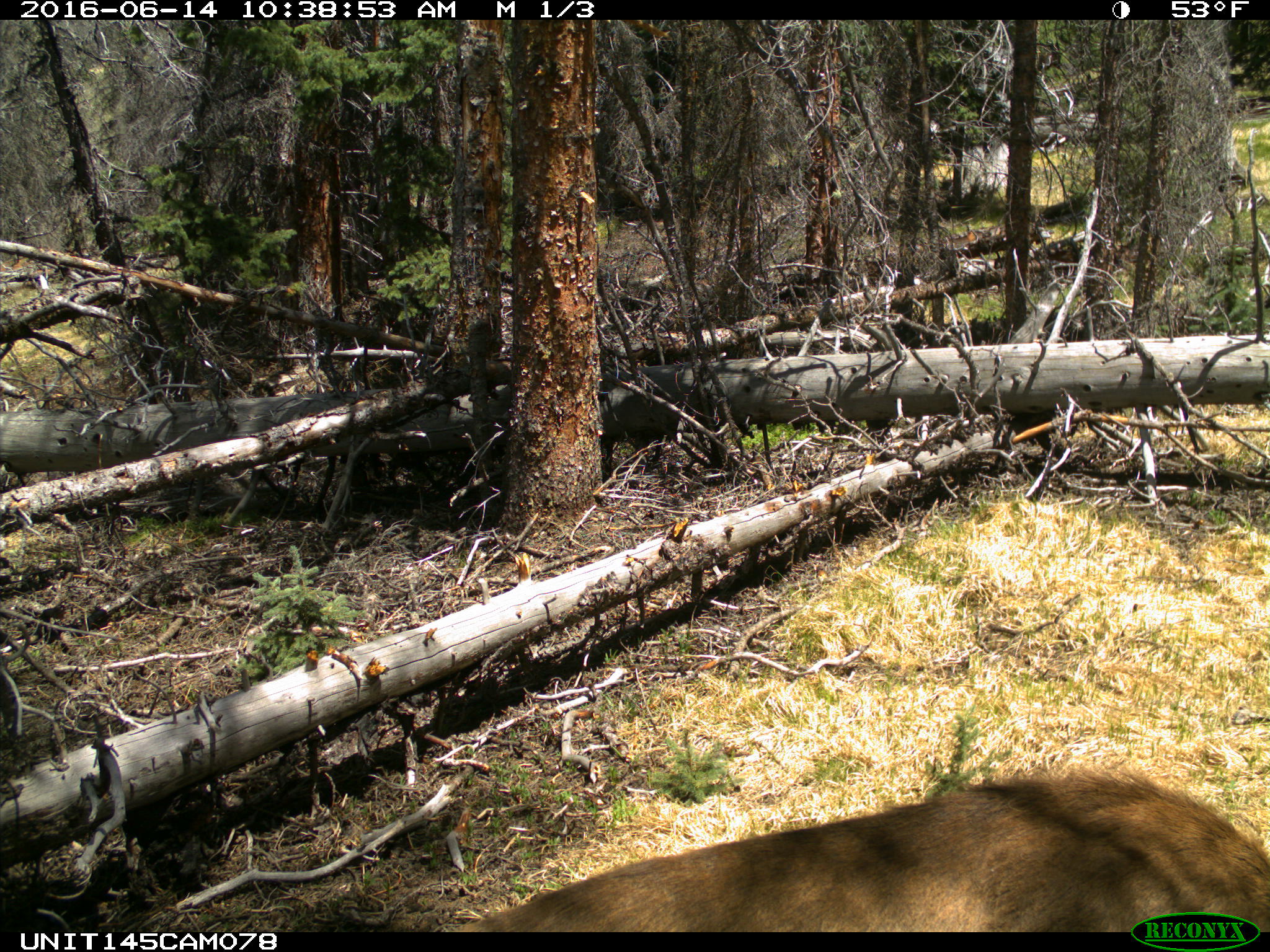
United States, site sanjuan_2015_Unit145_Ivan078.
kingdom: Animalia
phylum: Chordata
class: Mammalia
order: Artiodactyla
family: Cervidae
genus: Cervus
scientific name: Cervus elaphus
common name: red deer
Cervus elaphus (red deer).